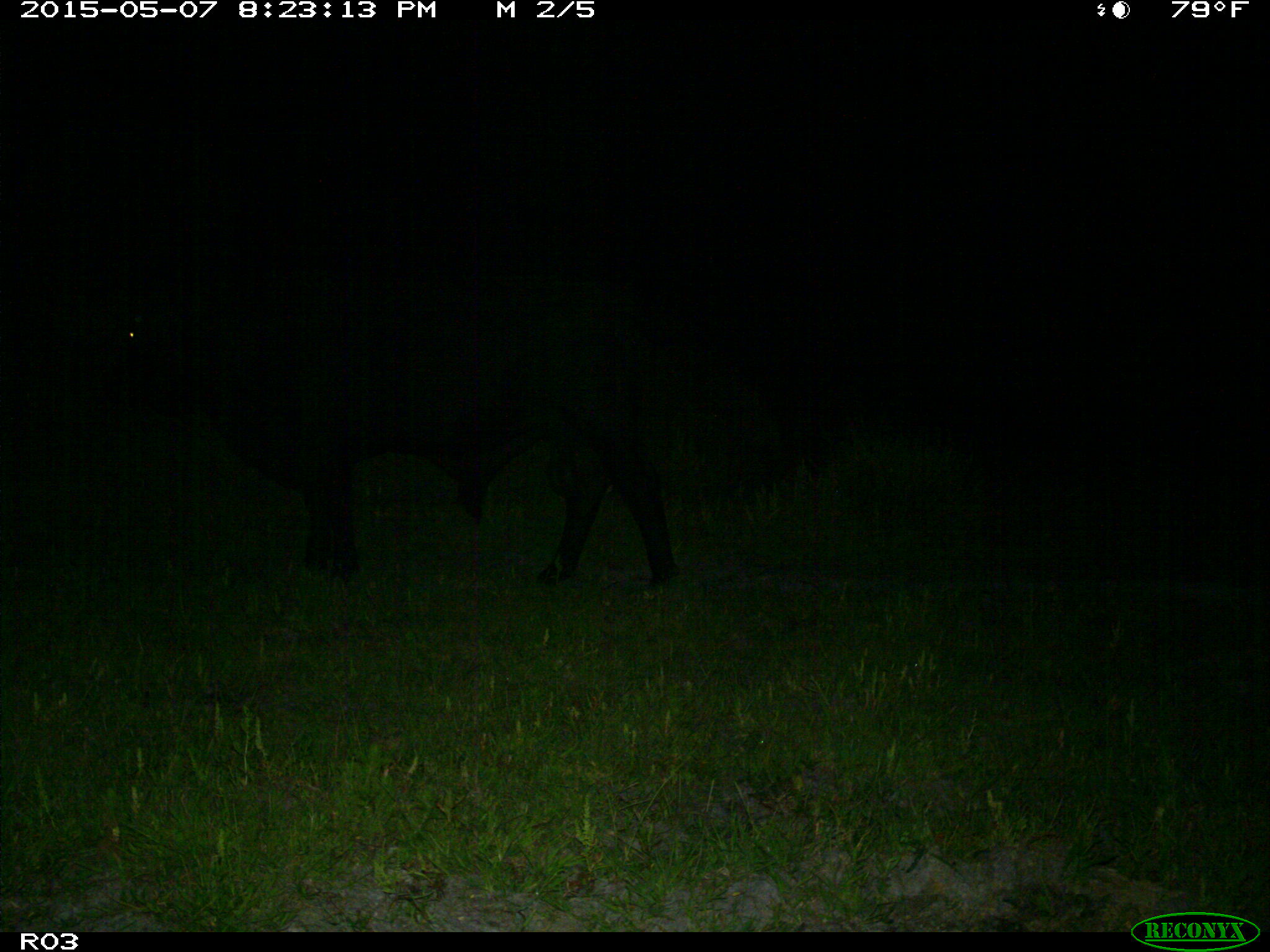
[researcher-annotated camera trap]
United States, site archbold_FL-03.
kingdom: Animalia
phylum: Chordata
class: Mammalia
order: Artiodactyla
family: Bovidae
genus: Bos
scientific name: Bos taurus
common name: domestic cow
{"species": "Bos taurus (domestic cow)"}